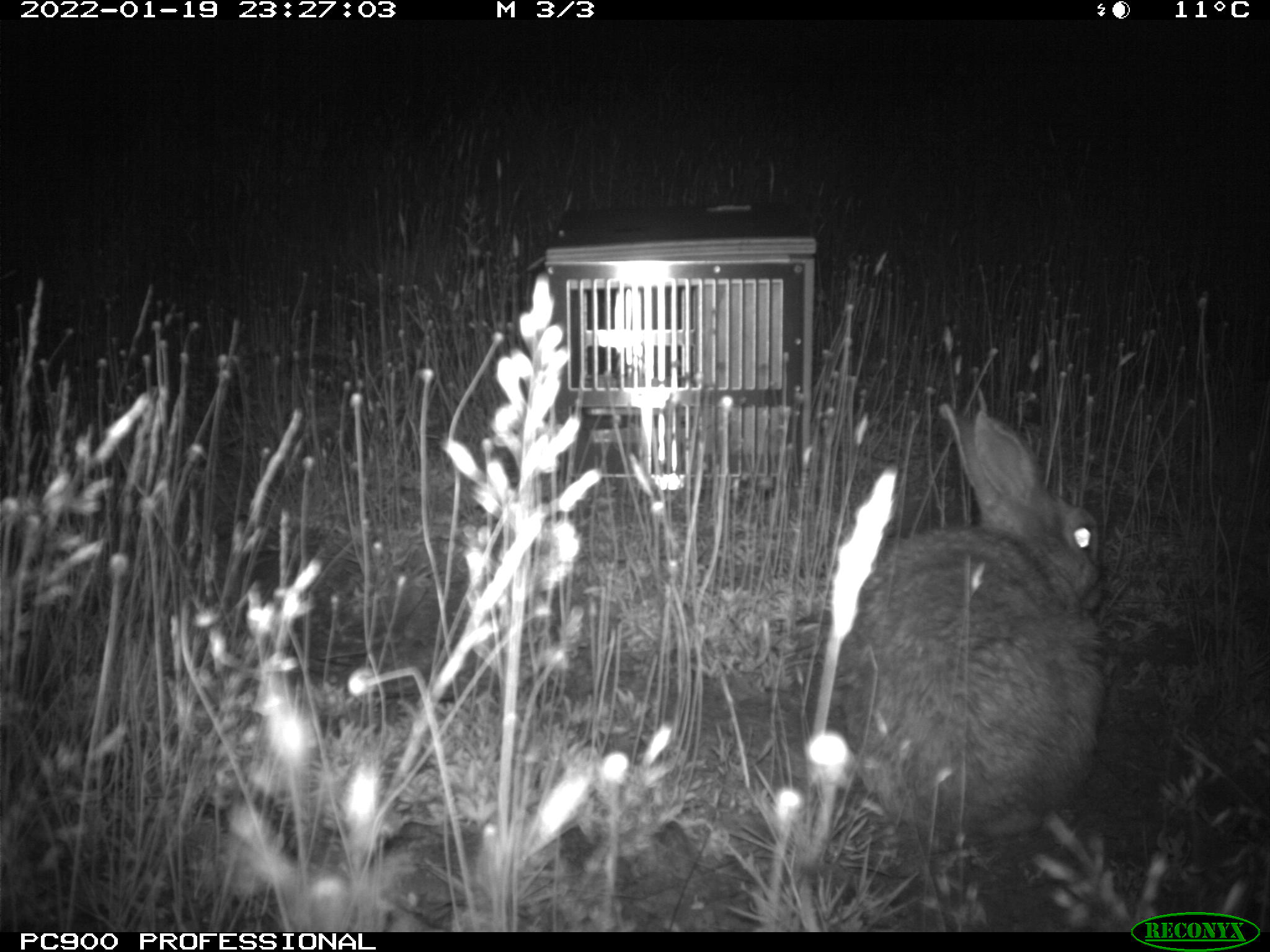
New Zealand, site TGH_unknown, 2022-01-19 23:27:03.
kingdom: Animalia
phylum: Chordata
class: Mammalia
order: Lagomorpha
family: Leporidae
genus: Oryctolagus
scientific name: Oryctolagus cuniculus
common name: european rabbit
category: rabbit